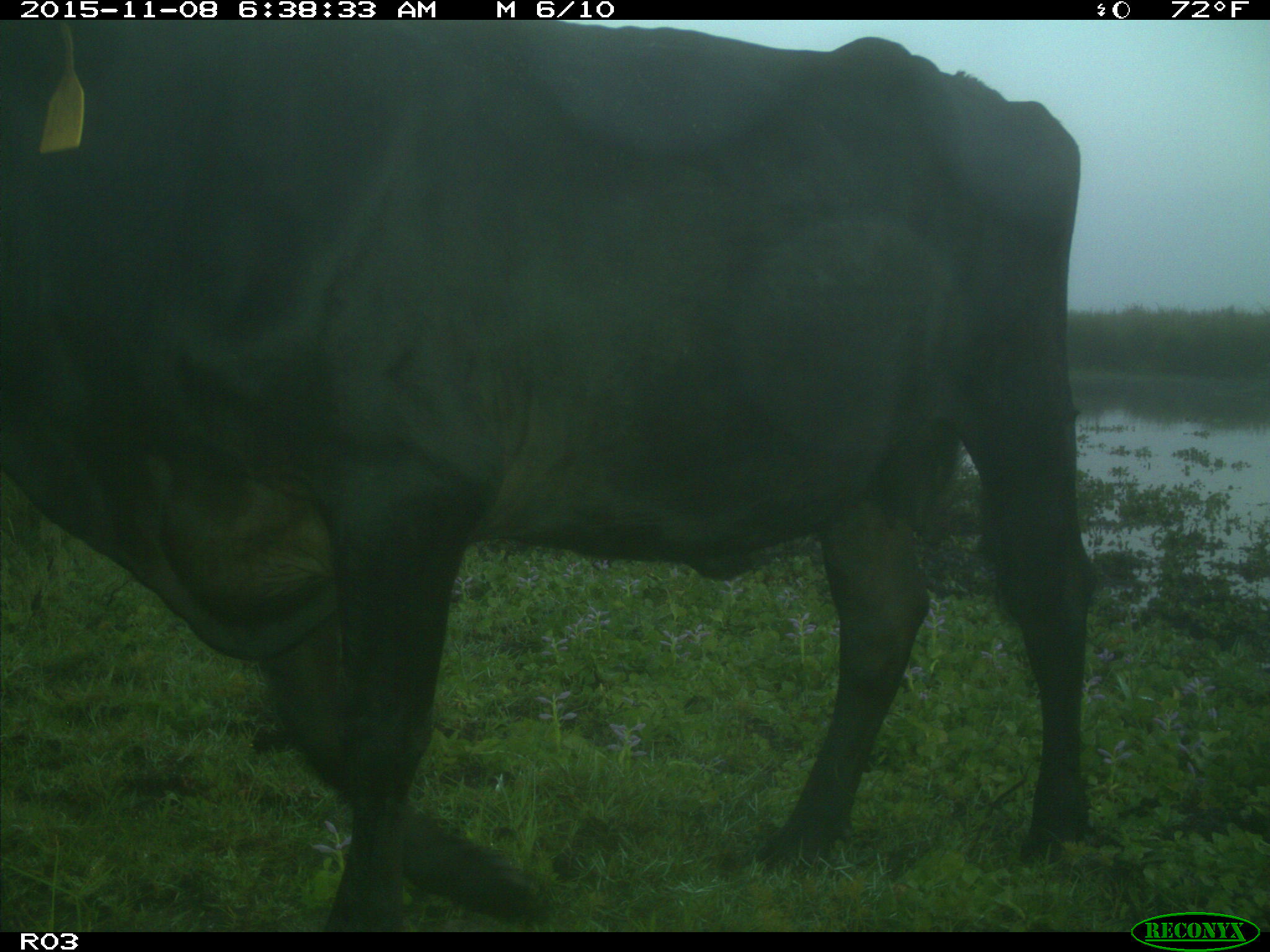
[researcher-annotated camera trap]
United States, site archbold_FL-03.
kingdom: Animalia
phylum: Chordata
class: Mammalia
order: Artiodactyla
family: Bovidae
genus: Bos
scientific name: Bos taurus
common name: domestic cow